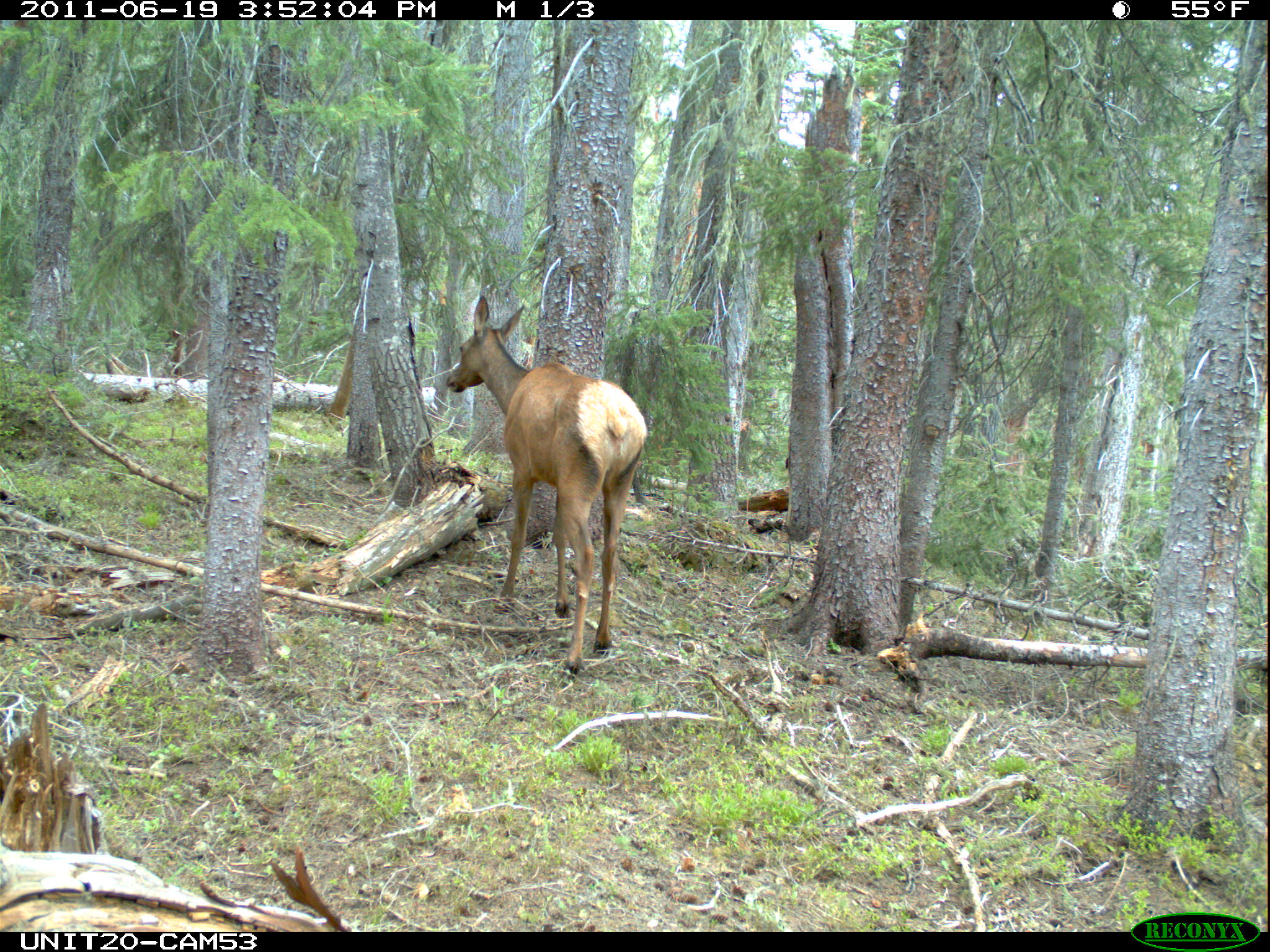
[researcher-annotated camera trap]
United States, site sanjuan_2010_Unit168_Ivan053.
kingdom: Animalia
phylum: Chordata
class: Mammalia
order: Artiodactyla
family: Cervidae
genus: Cervus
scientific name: Cervus elaphus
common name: red deer